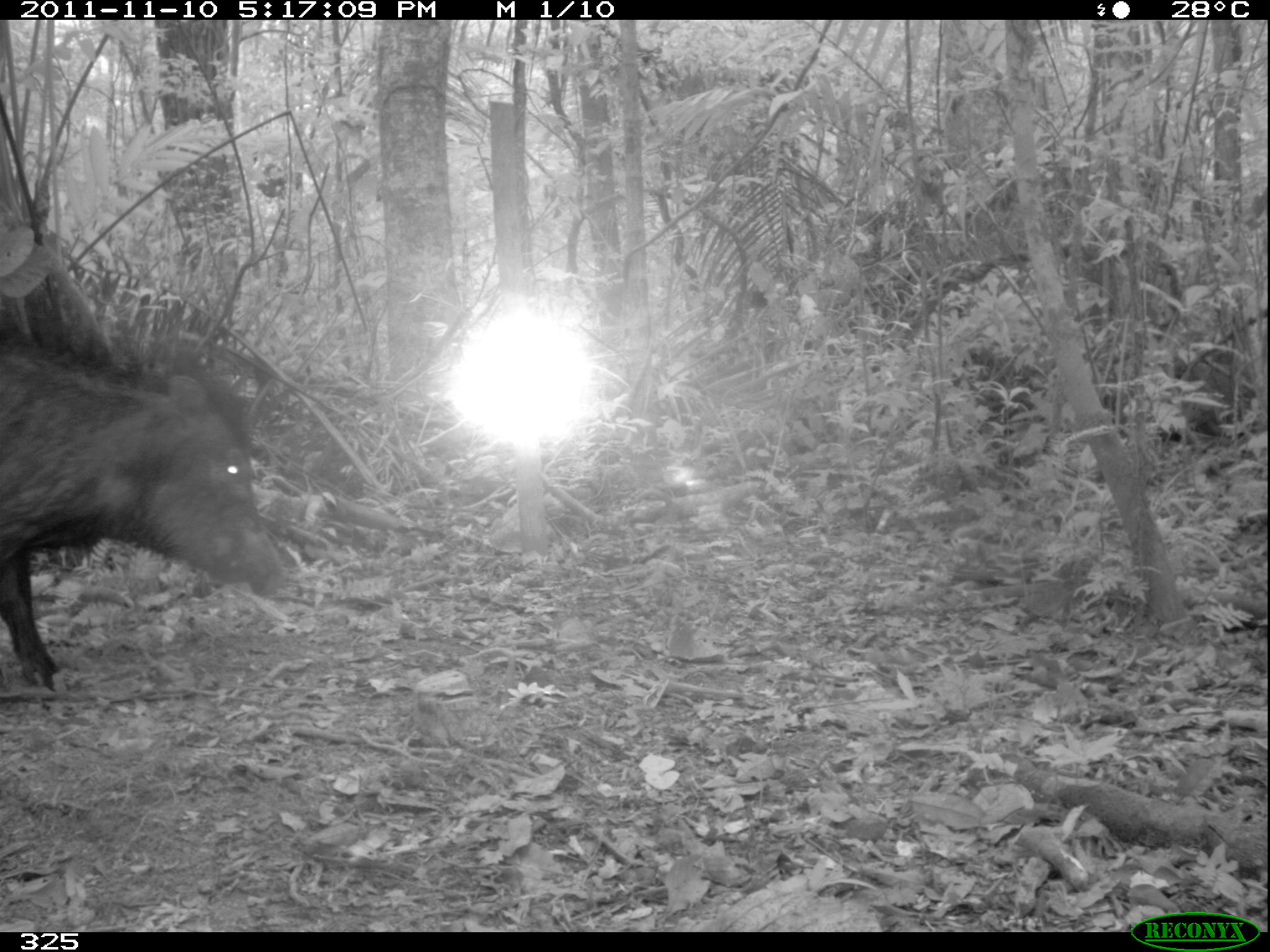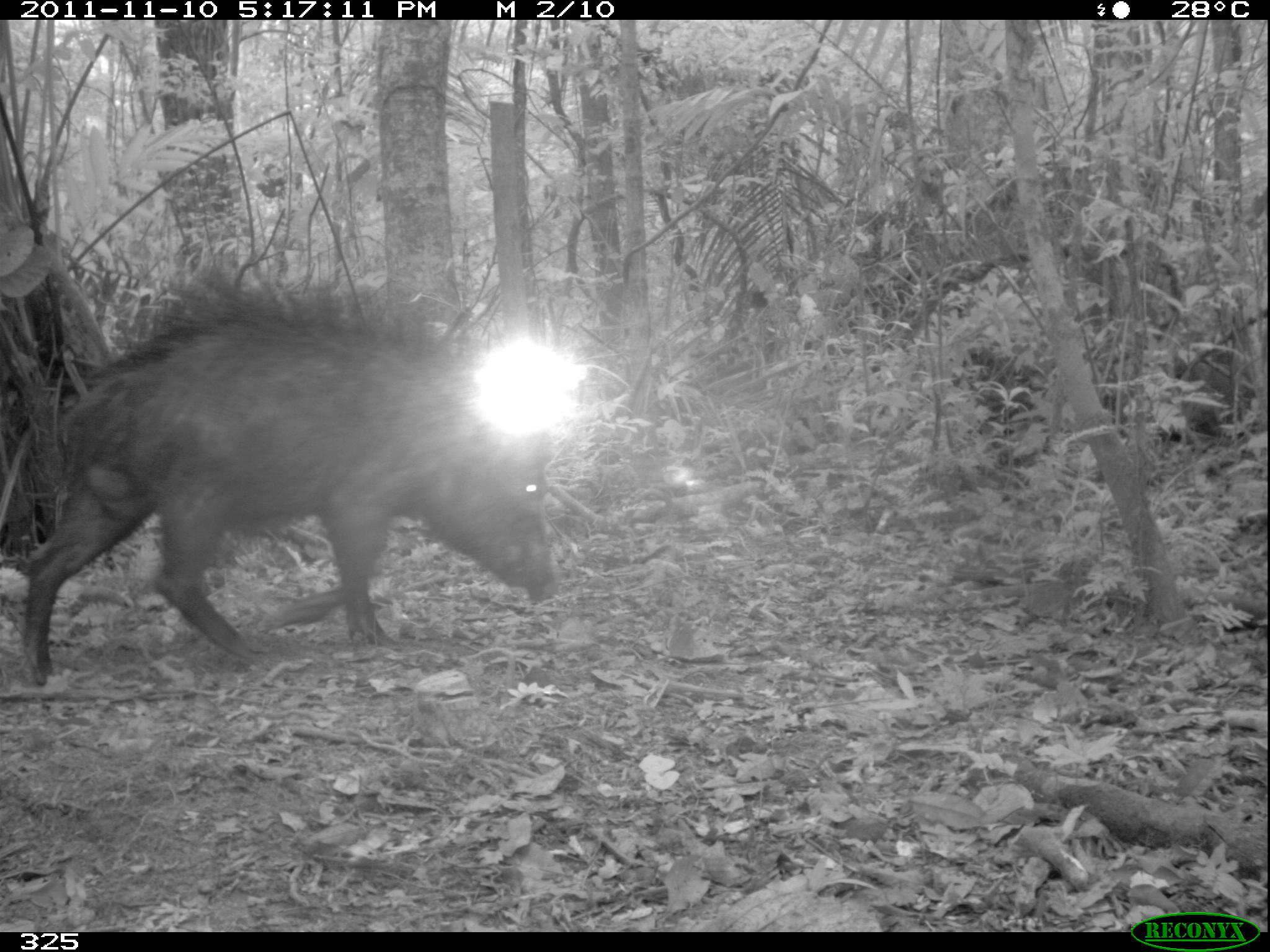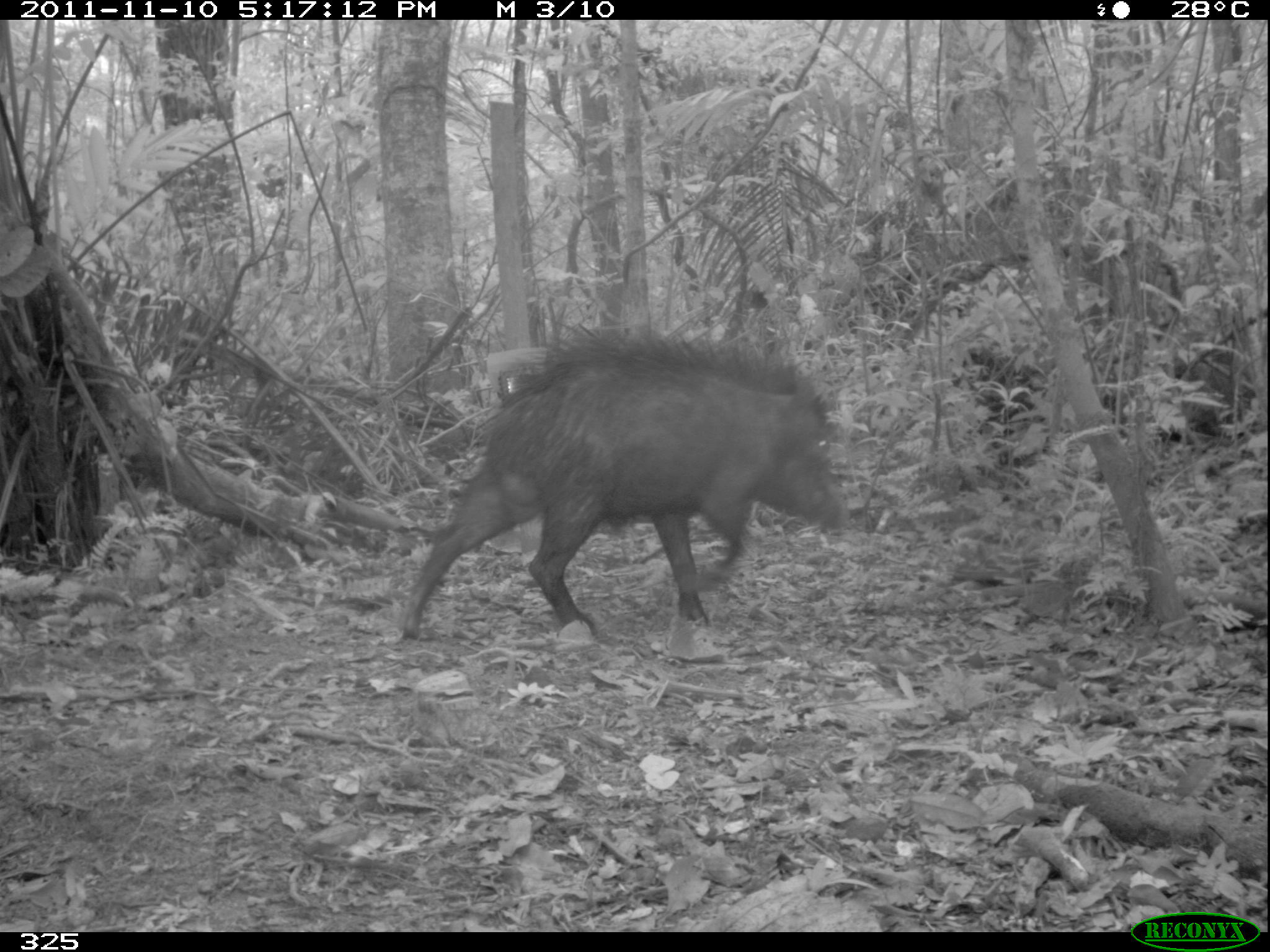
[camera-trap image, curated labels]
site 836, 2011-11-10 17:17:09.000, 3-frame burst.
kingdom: Animalia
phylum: Chordata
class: Mammalia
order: Artiodactyla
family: Tayassuidae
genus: Tayassu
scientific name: Tayassu pecari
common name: white-lipped peccary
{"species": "Tayassu pecari (white-lipped peccary)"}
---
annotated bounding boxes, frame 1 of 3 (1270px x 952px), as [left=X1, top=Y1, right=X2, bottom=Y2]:
tayassu pecari: [left=3, top=313, right=300, bottom=689]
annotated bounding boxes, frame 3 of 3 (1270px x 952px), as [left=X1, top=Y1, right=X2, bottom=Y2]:
tayassu pecari: [left=394, top=323, right=842, bottom=639]